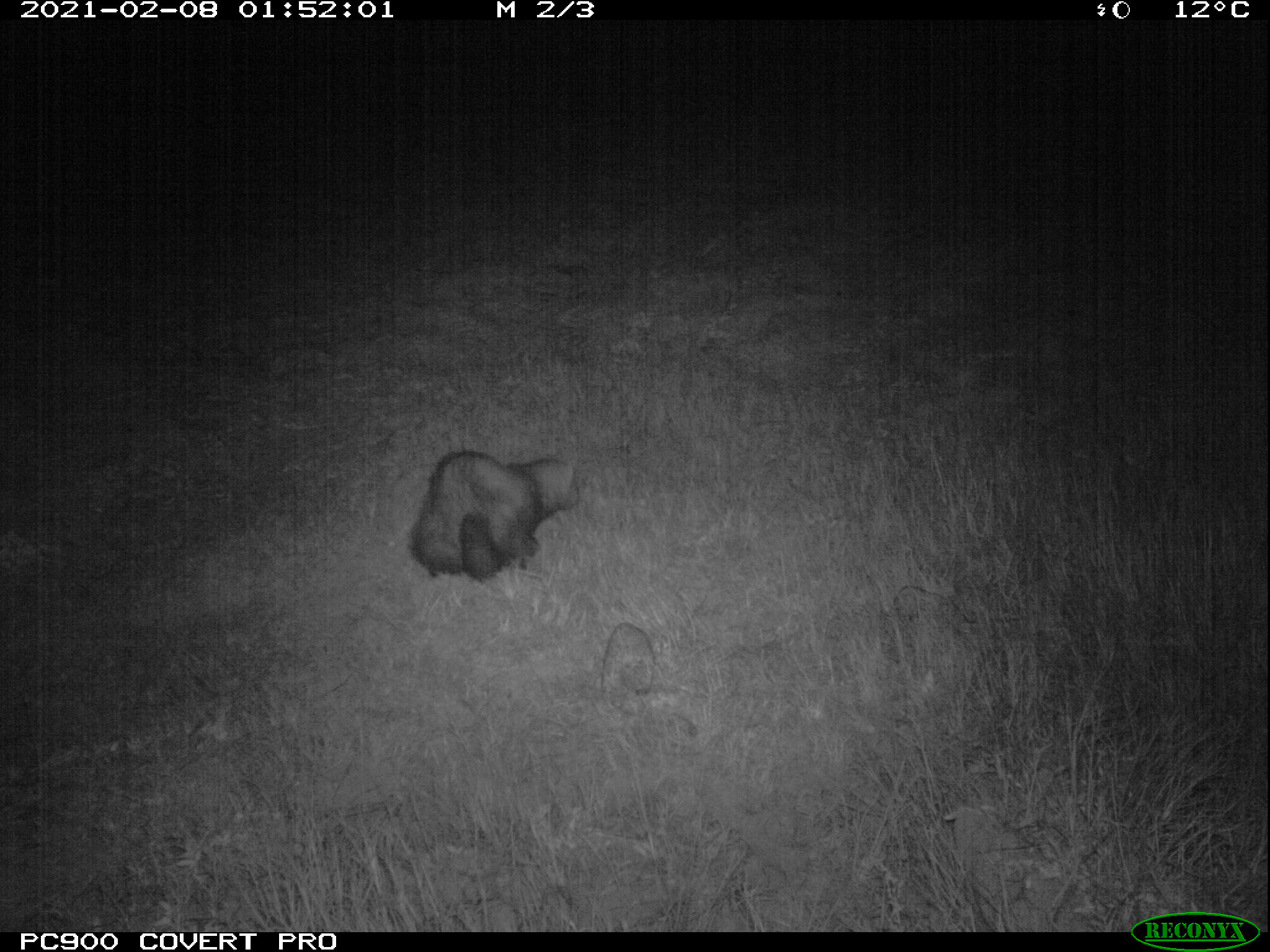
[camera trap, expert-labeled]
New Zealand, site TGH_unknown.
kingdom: Animalia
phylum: Chordata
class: Mammalia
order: Carnivora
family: Mustelidae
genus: Mustela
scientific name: Mustela furo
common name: ferret